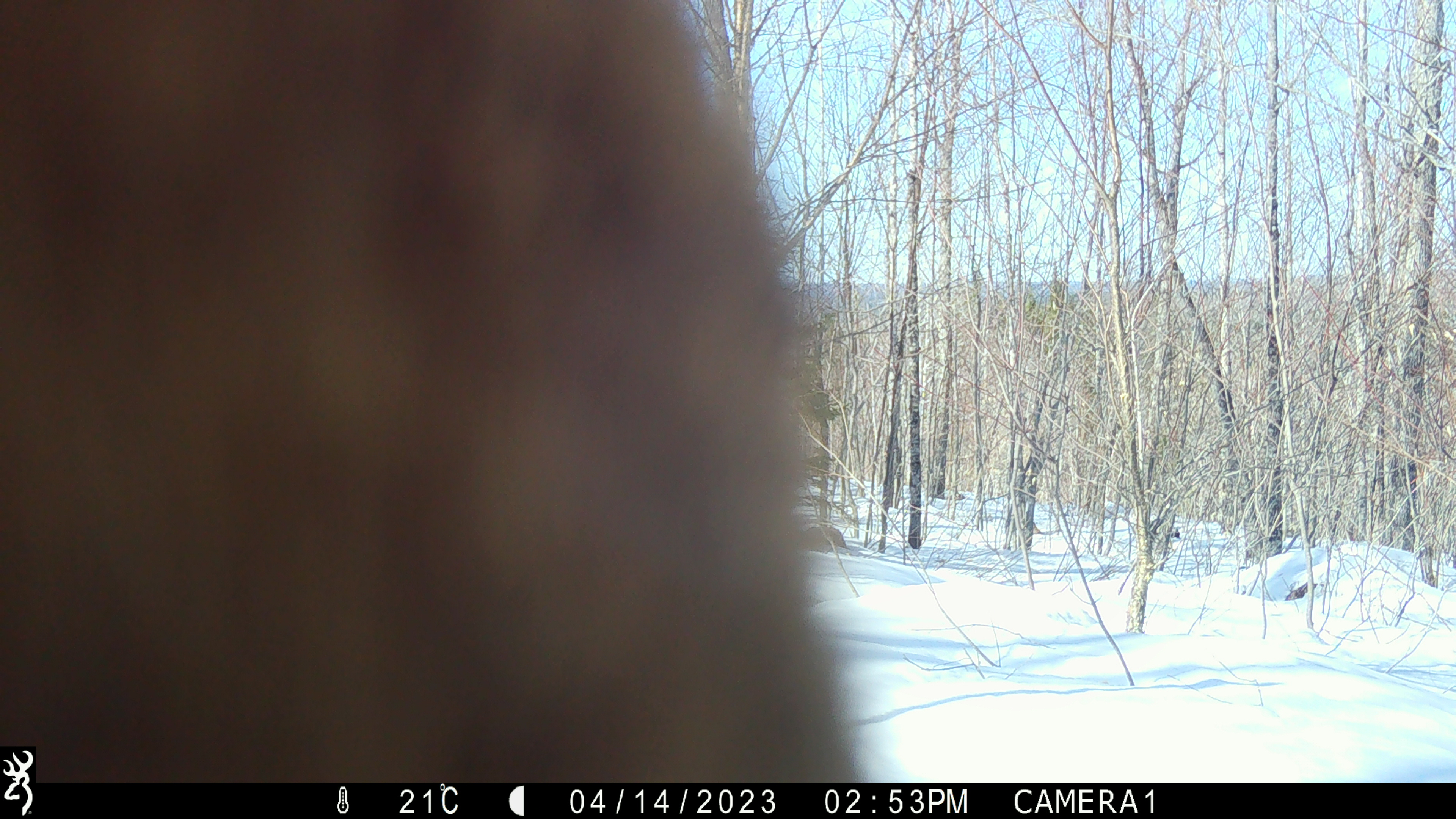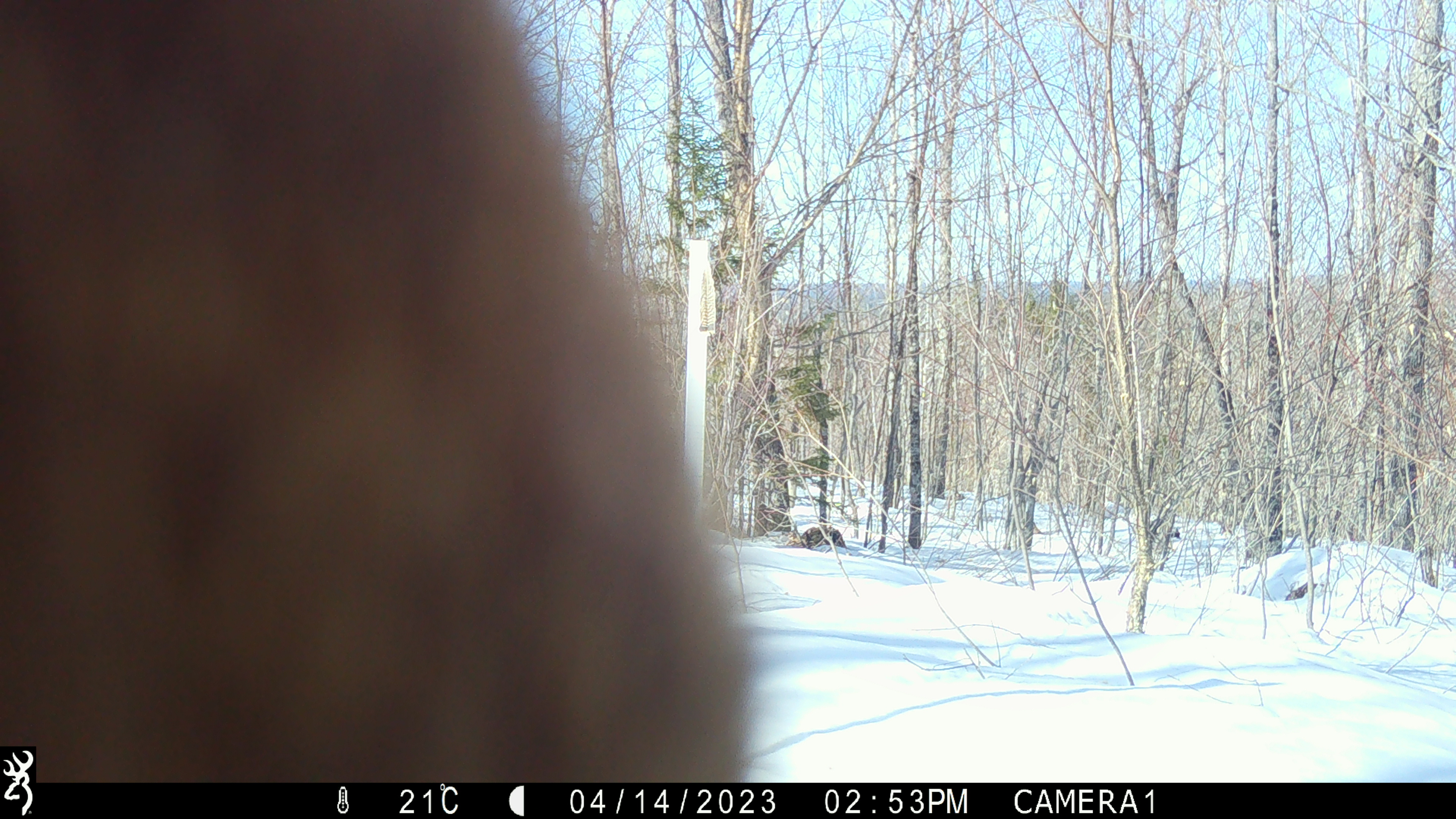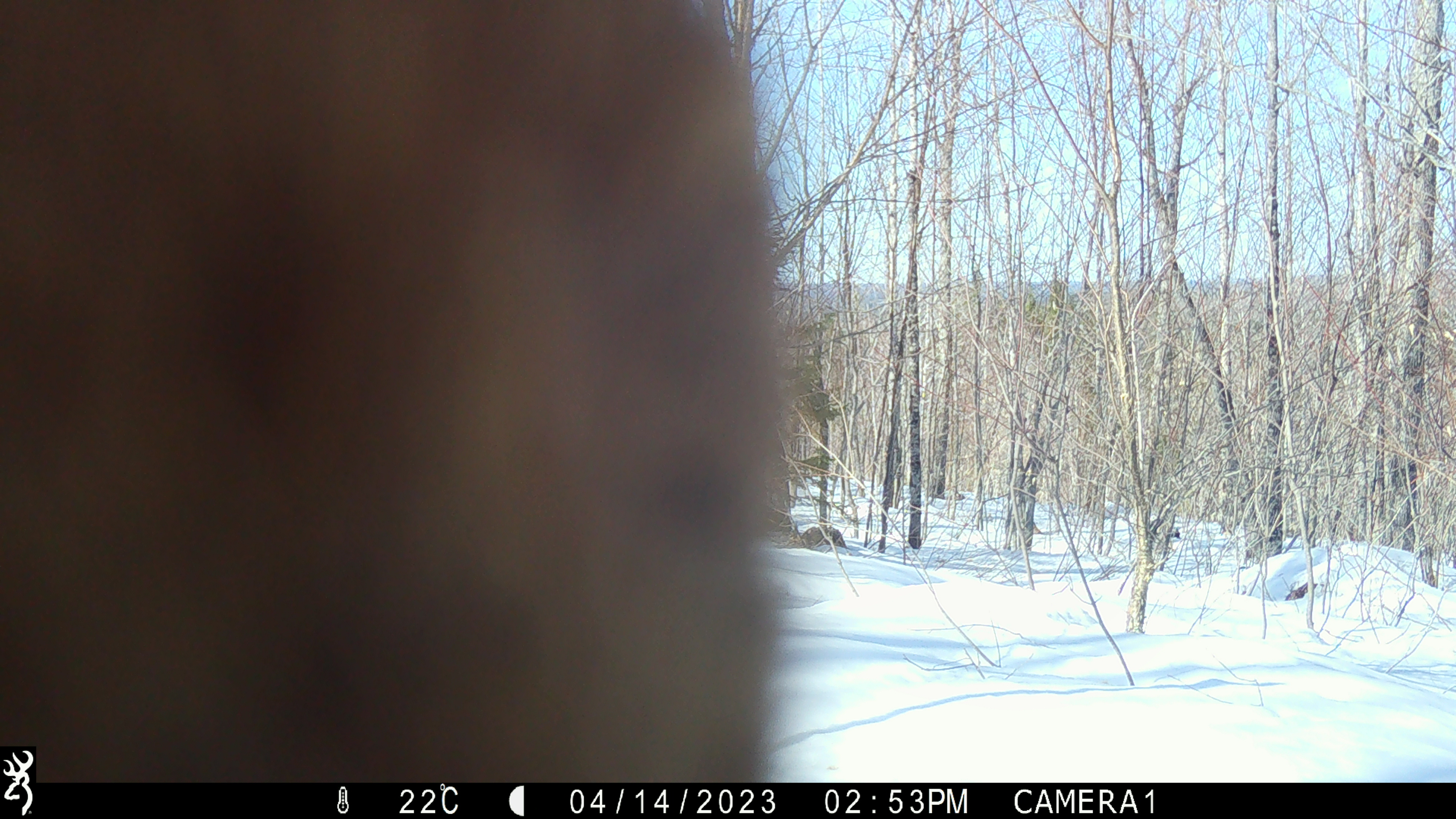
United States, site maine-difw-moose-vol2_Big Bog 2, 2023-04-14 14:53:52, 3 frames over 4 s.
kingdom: Animalia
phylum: Chordata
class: Mammalia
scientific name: Mammalia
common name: mammal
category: mammal sp.